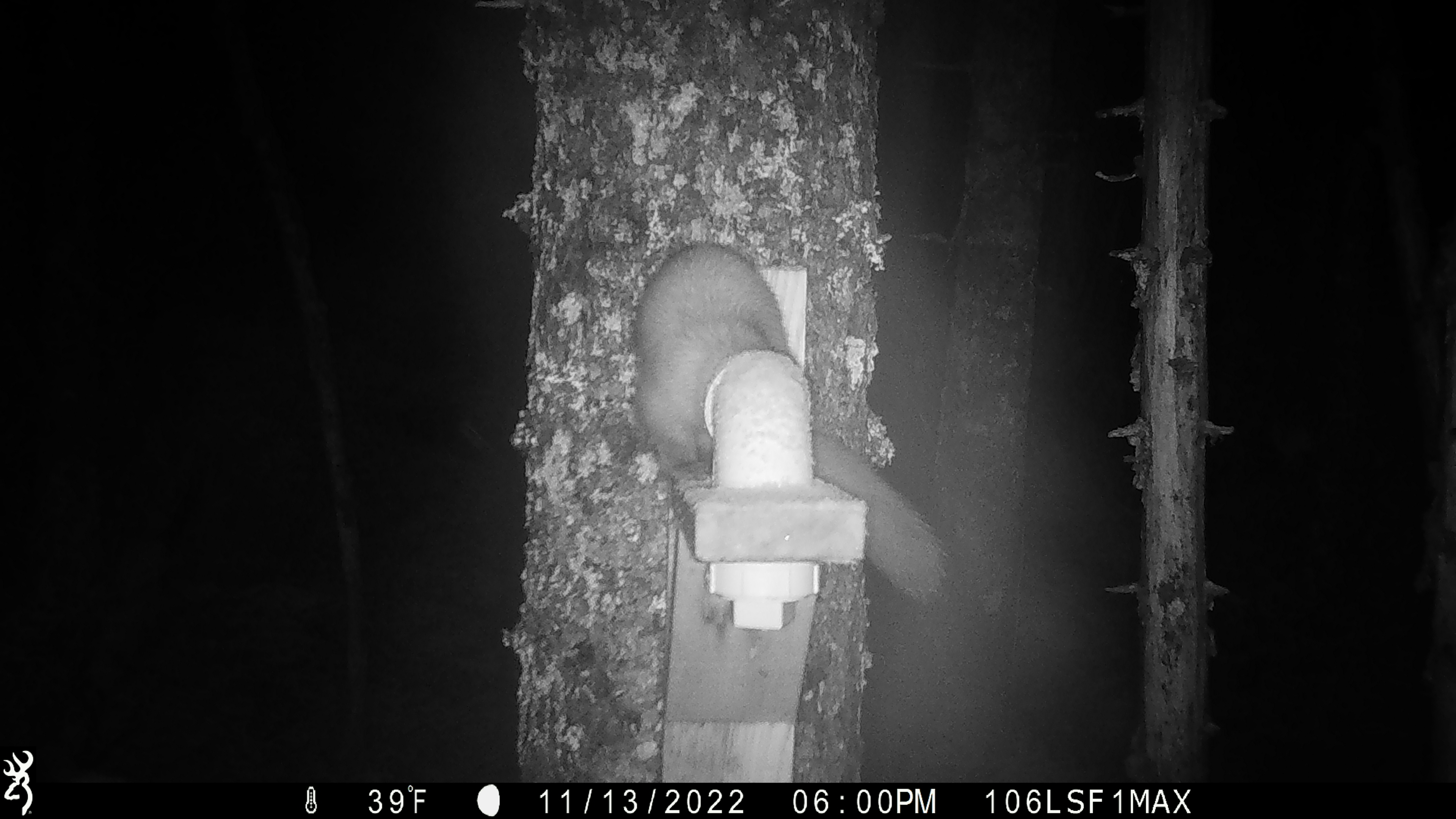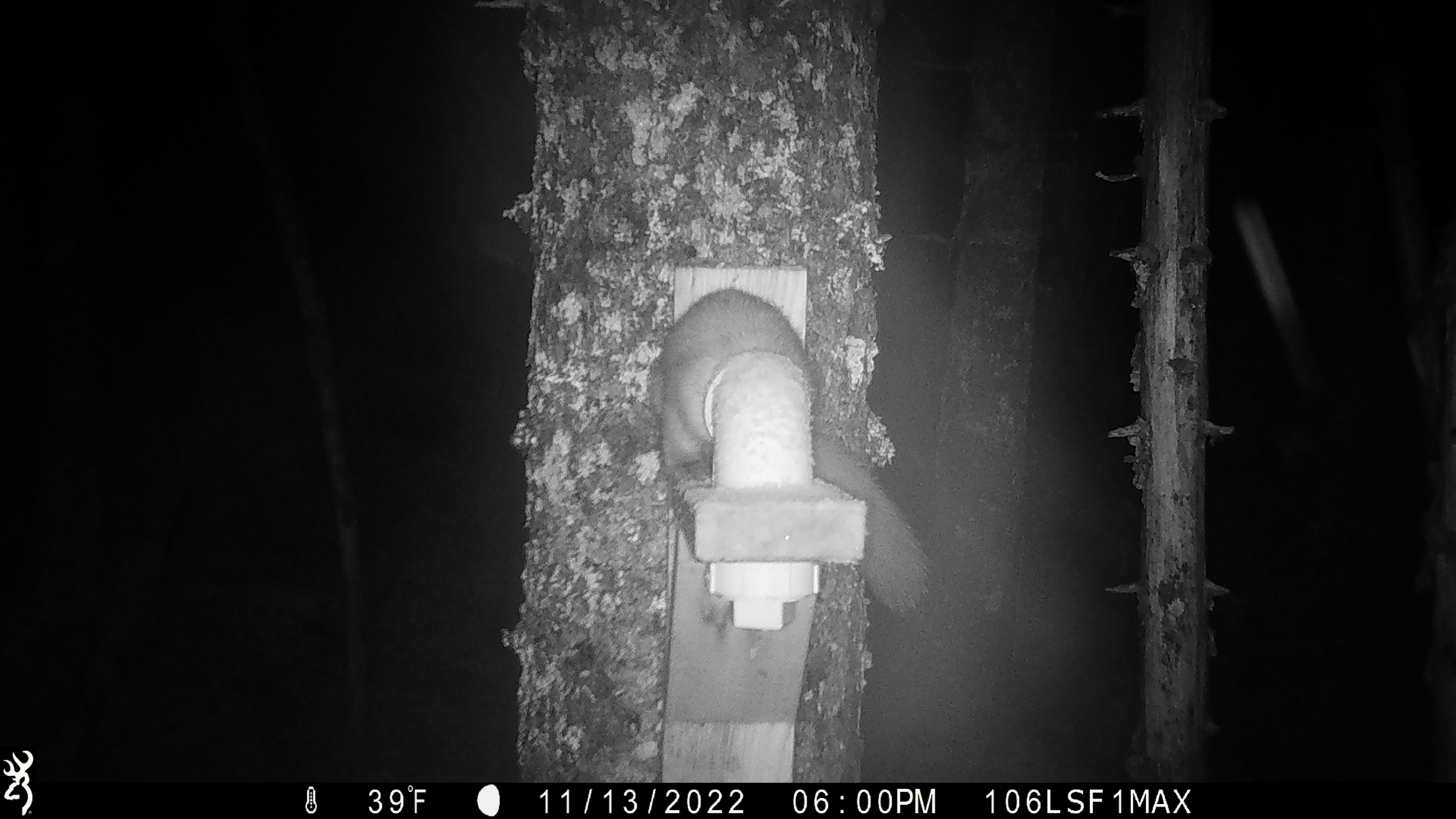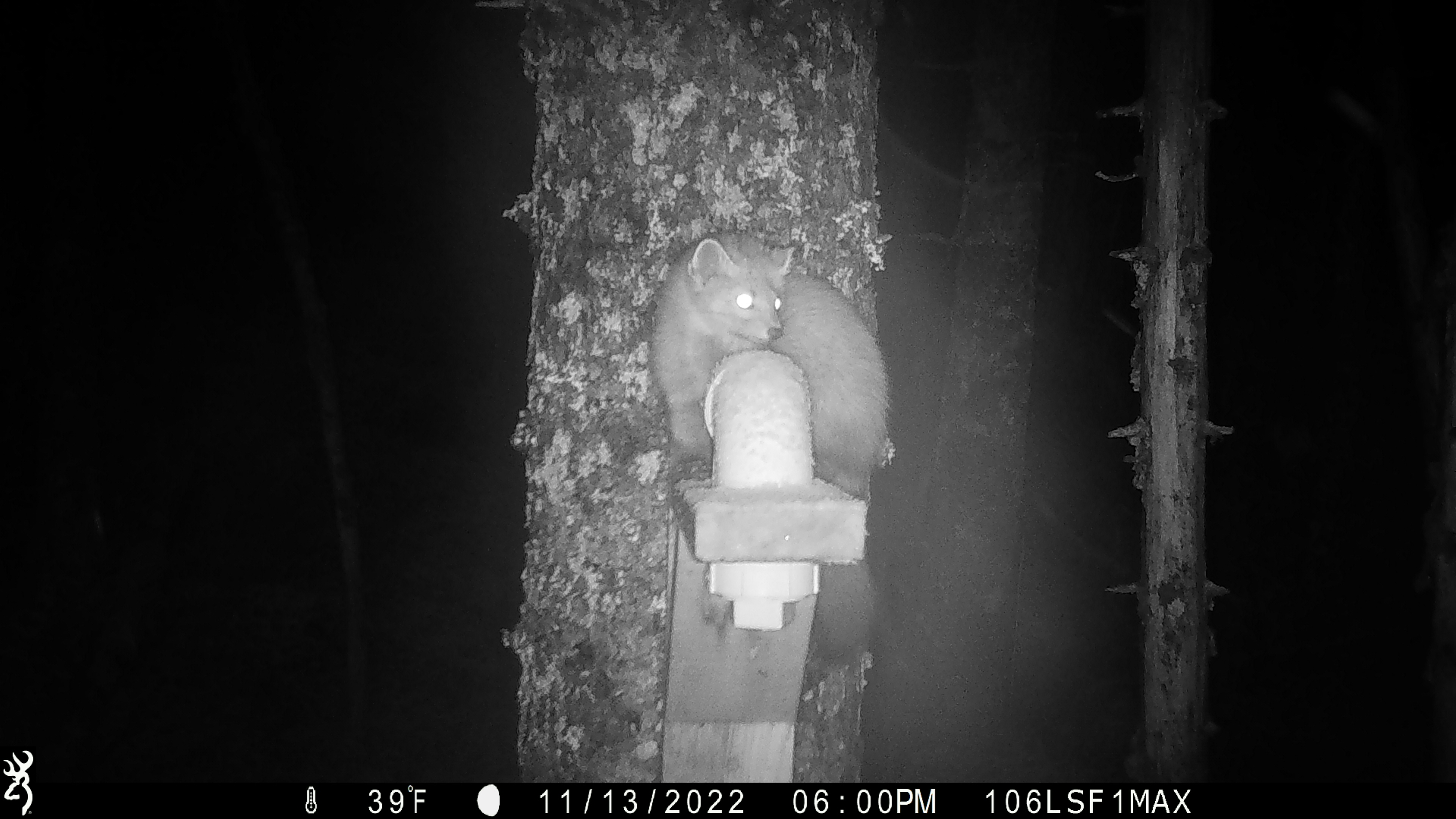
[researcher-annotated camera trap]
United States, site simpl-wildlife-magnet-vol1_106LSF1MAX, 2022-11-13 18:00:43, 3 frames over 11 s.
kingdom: Animalia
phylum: Chordata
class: Mammalia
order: Carnivora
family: Mustelidae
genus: Martes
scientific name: Martes americana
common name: american marten